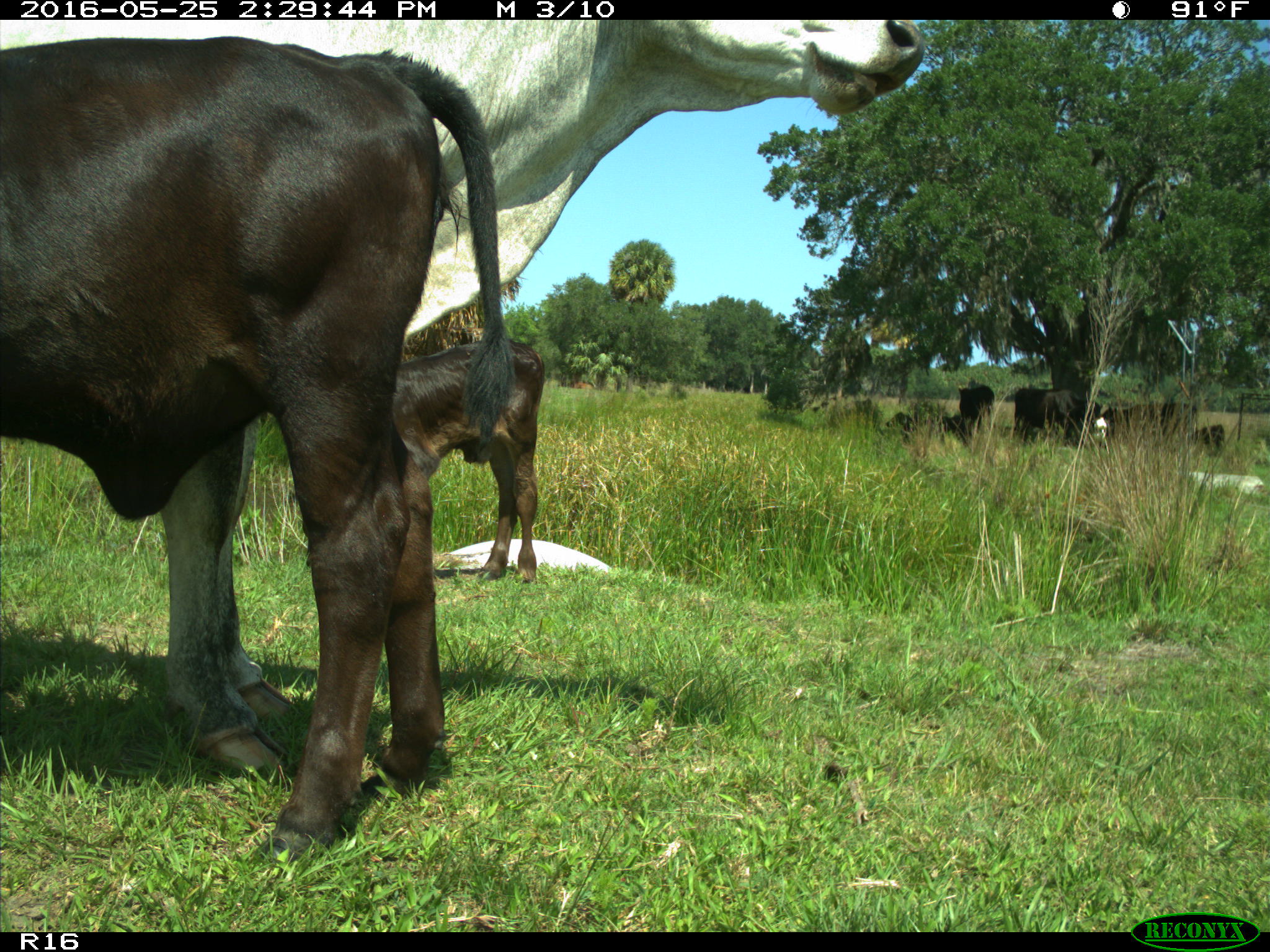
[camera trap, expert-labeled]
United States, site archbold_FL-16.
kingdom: Animalia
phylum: Chordata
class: Mammalia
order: Artiodactyla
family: Bovidae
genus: Bos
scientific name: Bos taurus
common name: domestic cow